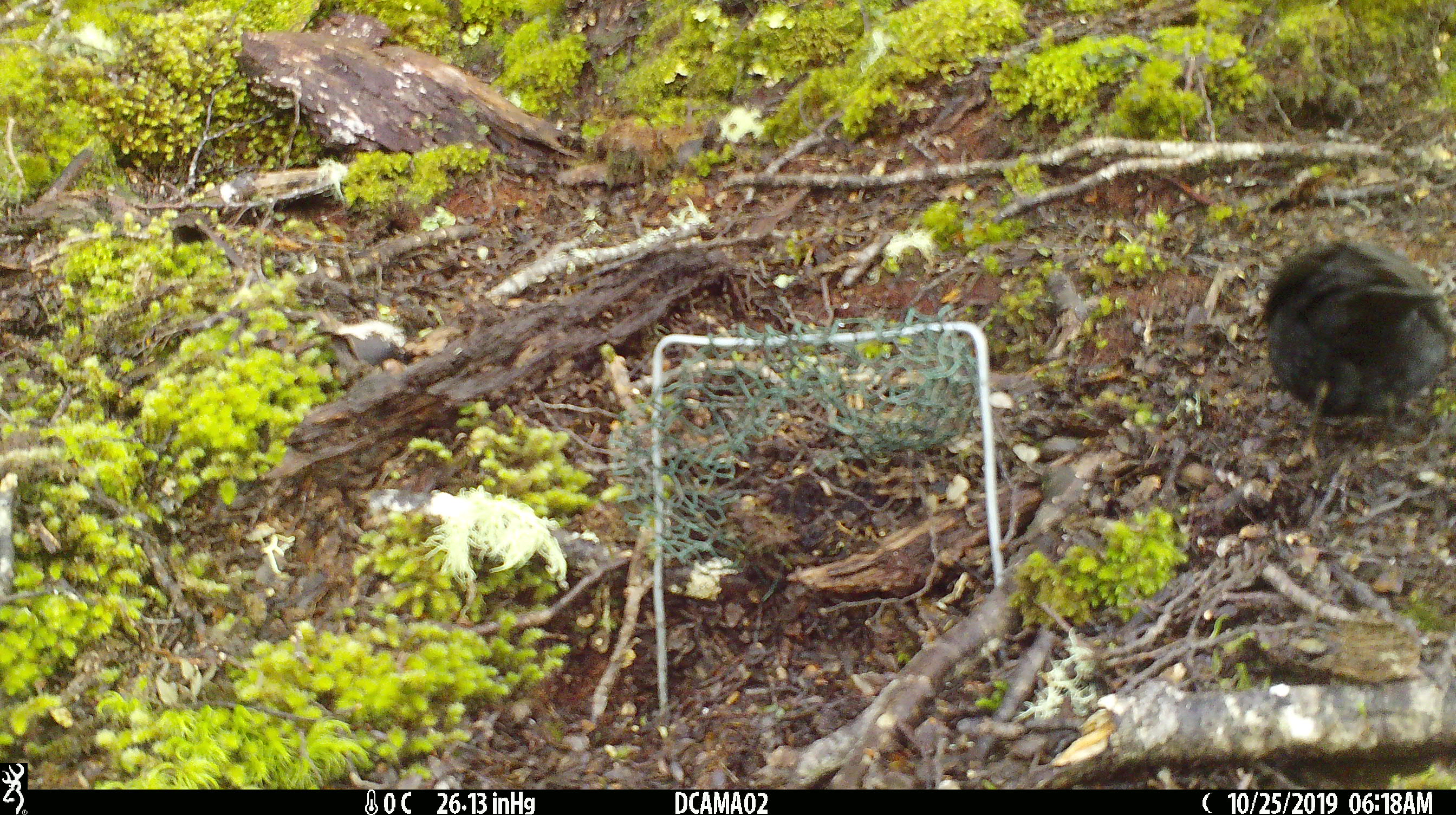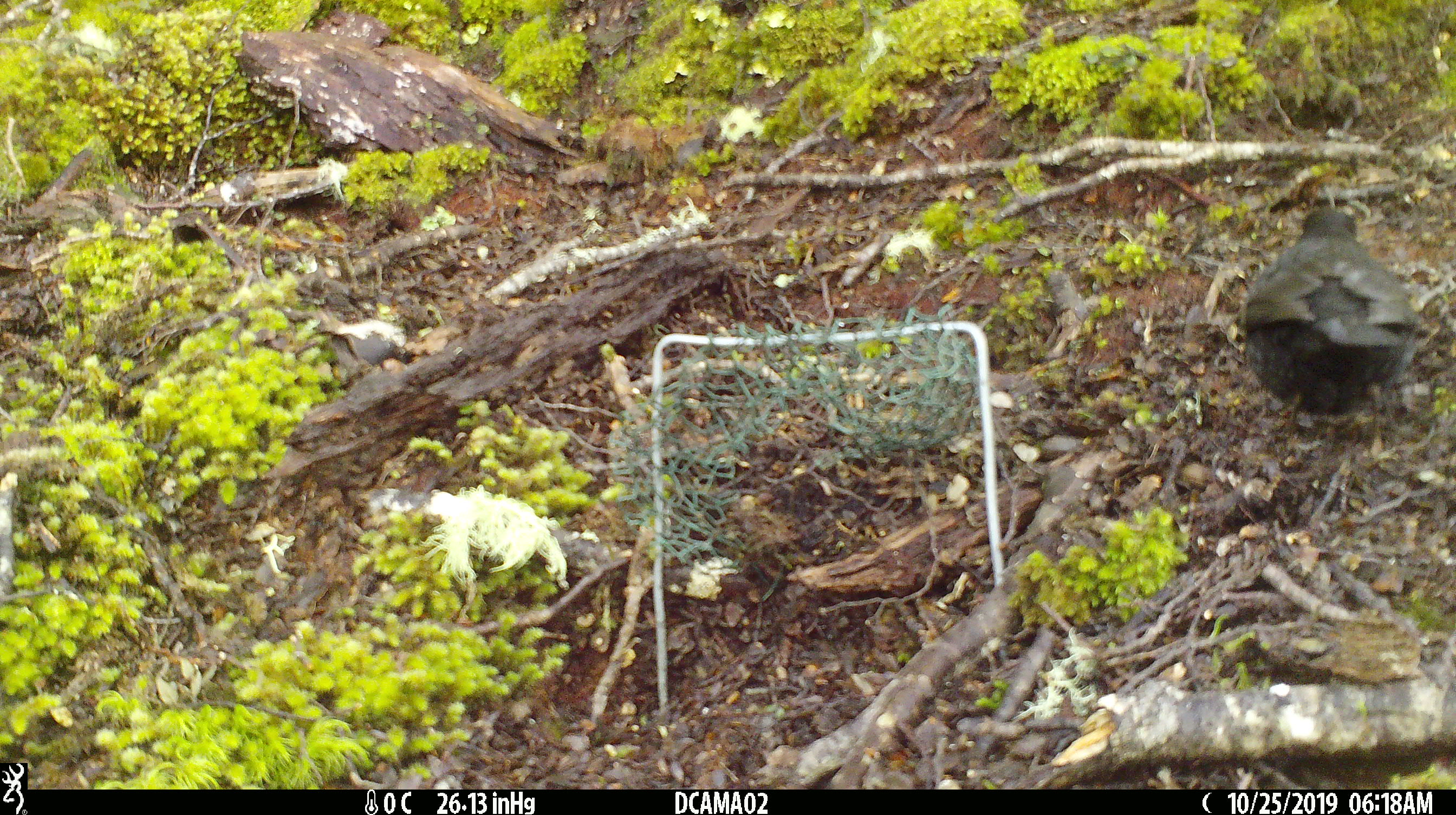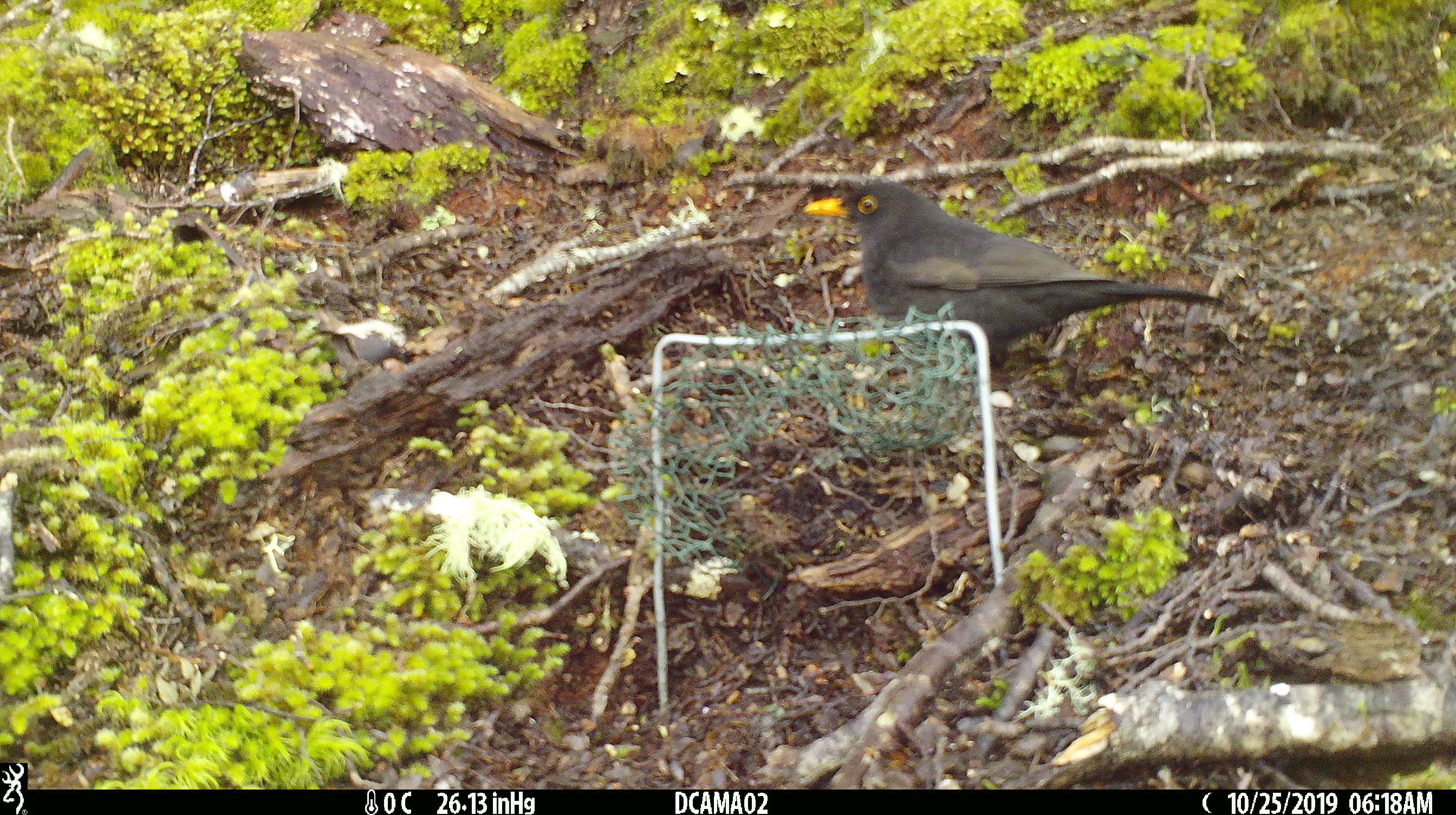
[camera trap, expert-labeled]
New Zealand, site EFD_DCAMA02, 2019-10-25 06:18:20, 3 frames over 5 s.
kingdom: Animalia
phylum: Chordata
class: Aves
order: Passeriformes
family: Turdidae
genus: Turdus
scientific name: Turdus merula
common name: eurasian blackbird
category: blackbird